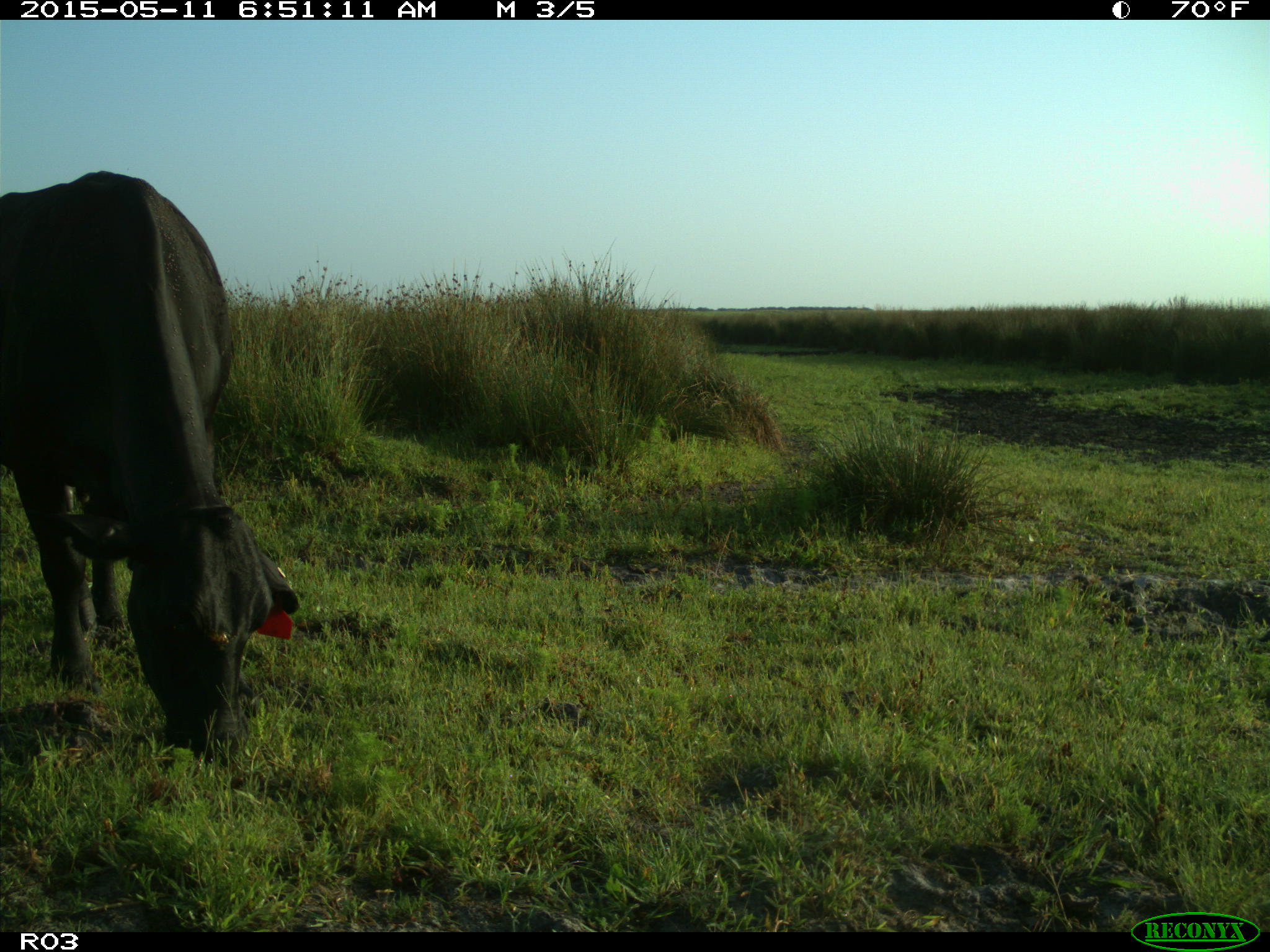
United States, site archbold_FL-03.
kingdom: Animalia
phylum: Chordata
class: Mammalia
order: Artiodactyla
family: Bovidae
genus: Bos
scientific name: Bos taurus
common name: domestic cow